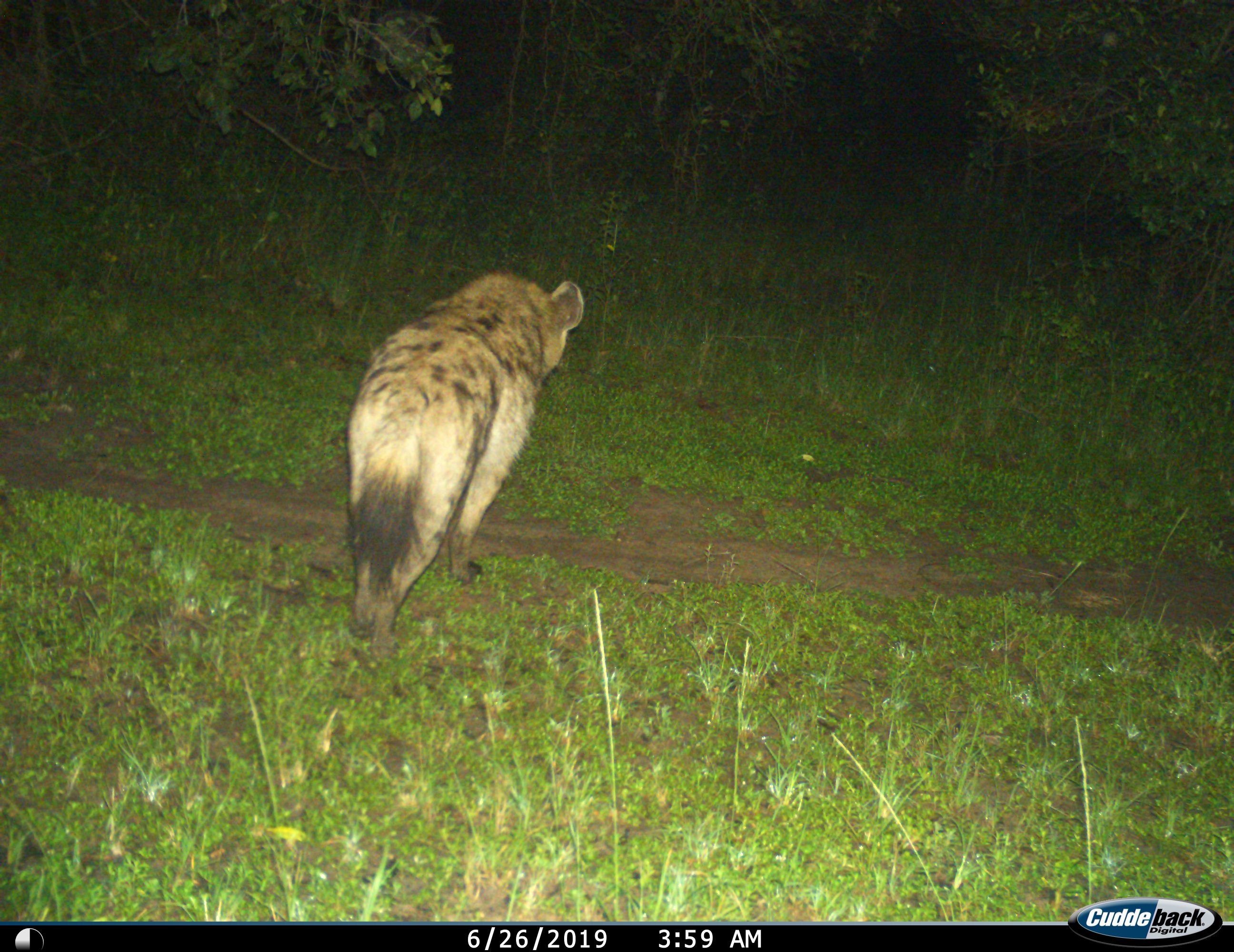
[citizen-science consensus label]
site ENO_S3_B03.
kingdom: Animalia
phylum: Chordata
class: Mammalia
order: Carnivora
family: Hyaenidae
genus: Crocuta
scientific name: Crocuta crocuta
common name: spotted hyena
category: hyenaspotted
Hyenaspotted (spotted hyena) (Crocuta crocuta), count 1. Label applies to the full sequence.